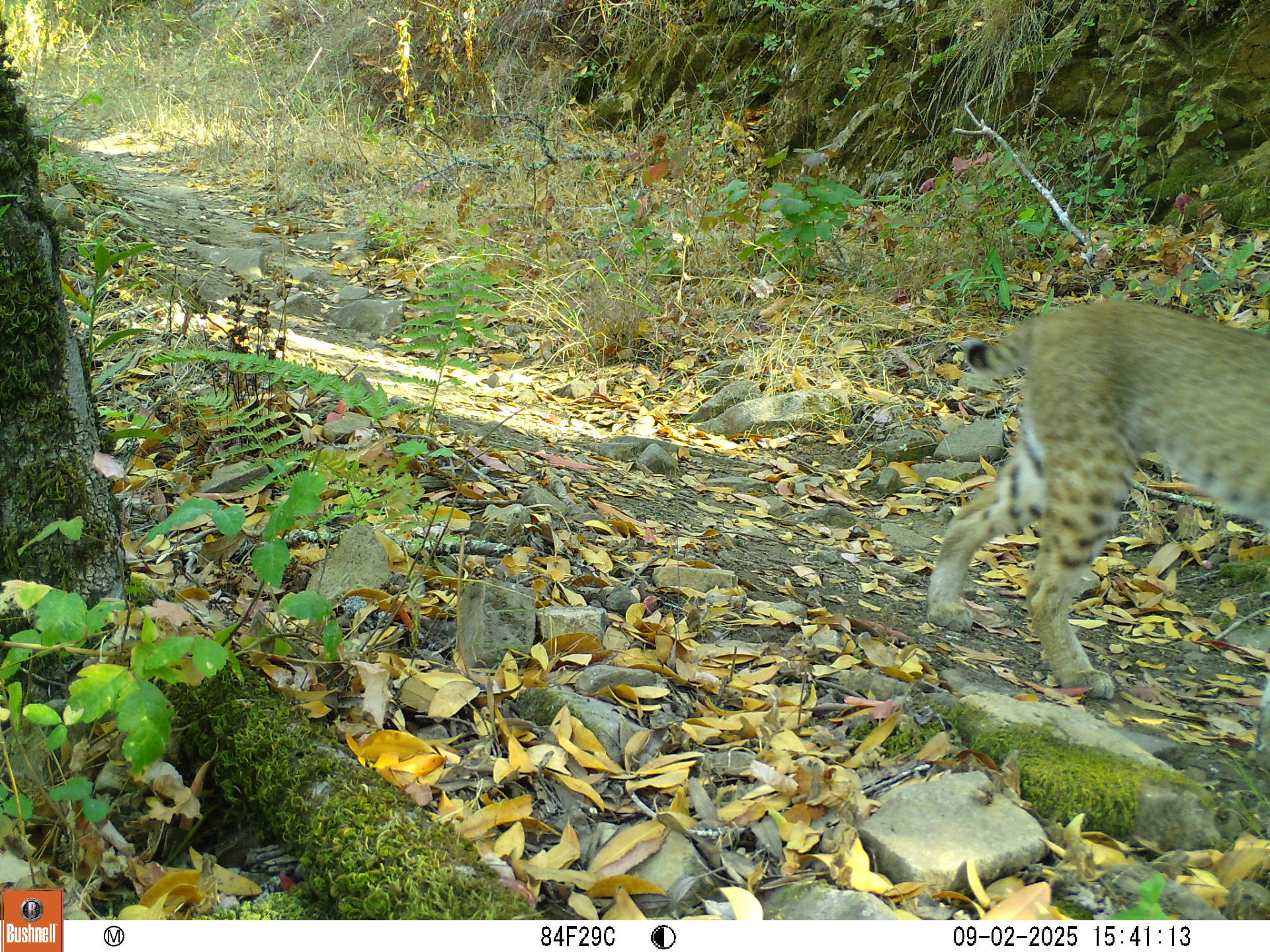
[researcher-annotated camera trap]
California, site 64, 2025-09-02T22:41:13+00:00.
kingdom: Animalia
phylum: Chordata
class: Mammalia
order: Carnivora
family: Felidae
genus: Lynx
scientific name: Lynx rufus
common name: bobcat